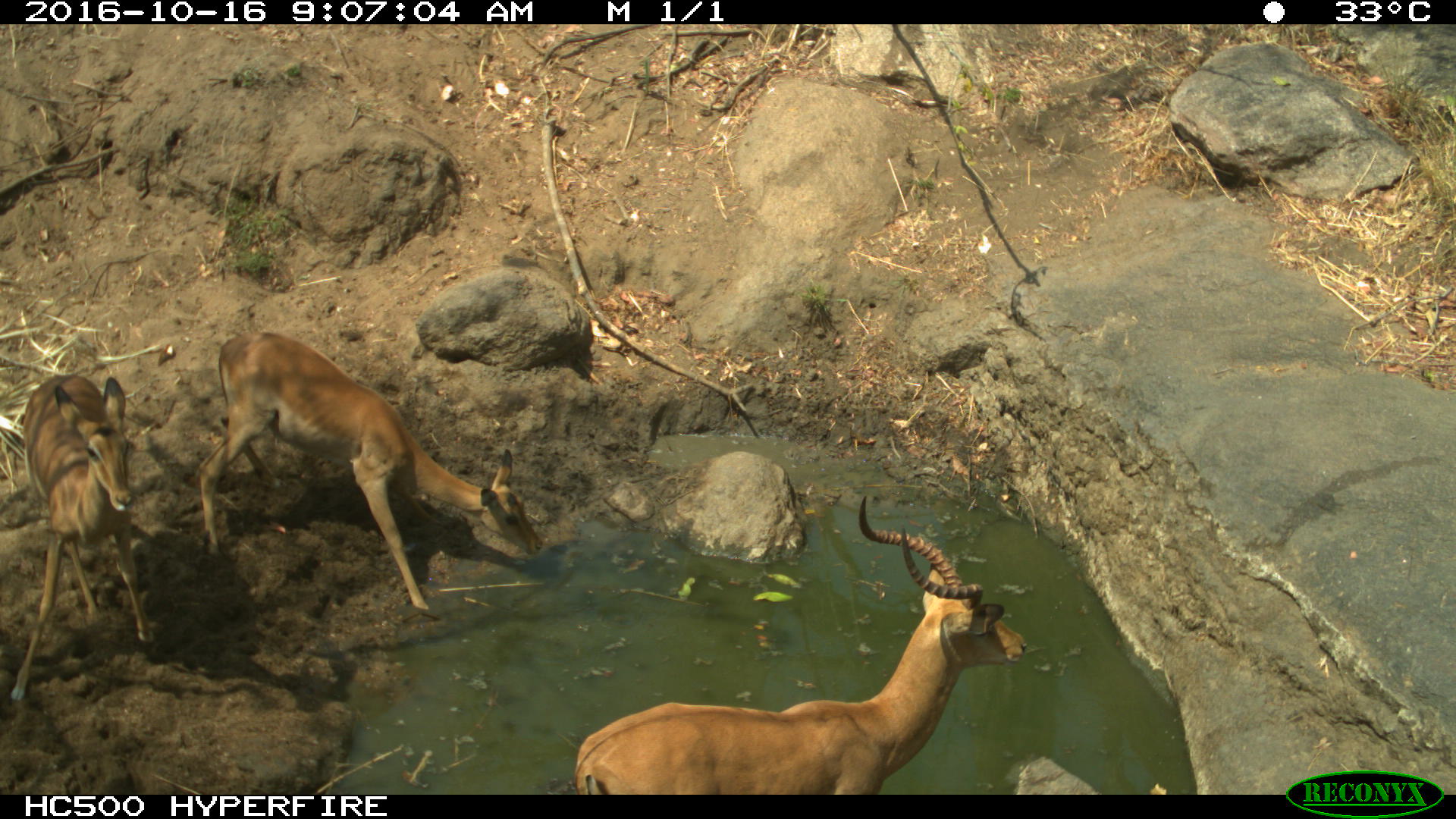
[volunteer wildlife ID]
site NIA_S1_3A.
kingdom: Animalia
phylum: Chordata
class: Mammalia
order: Artiodactyla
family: Bovidae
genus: Aepyceros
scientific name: Aepyceros melampus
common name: impala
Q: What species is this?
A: Impala (Aepyceros melampus).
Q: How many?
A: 3.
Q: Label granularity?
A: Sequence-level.